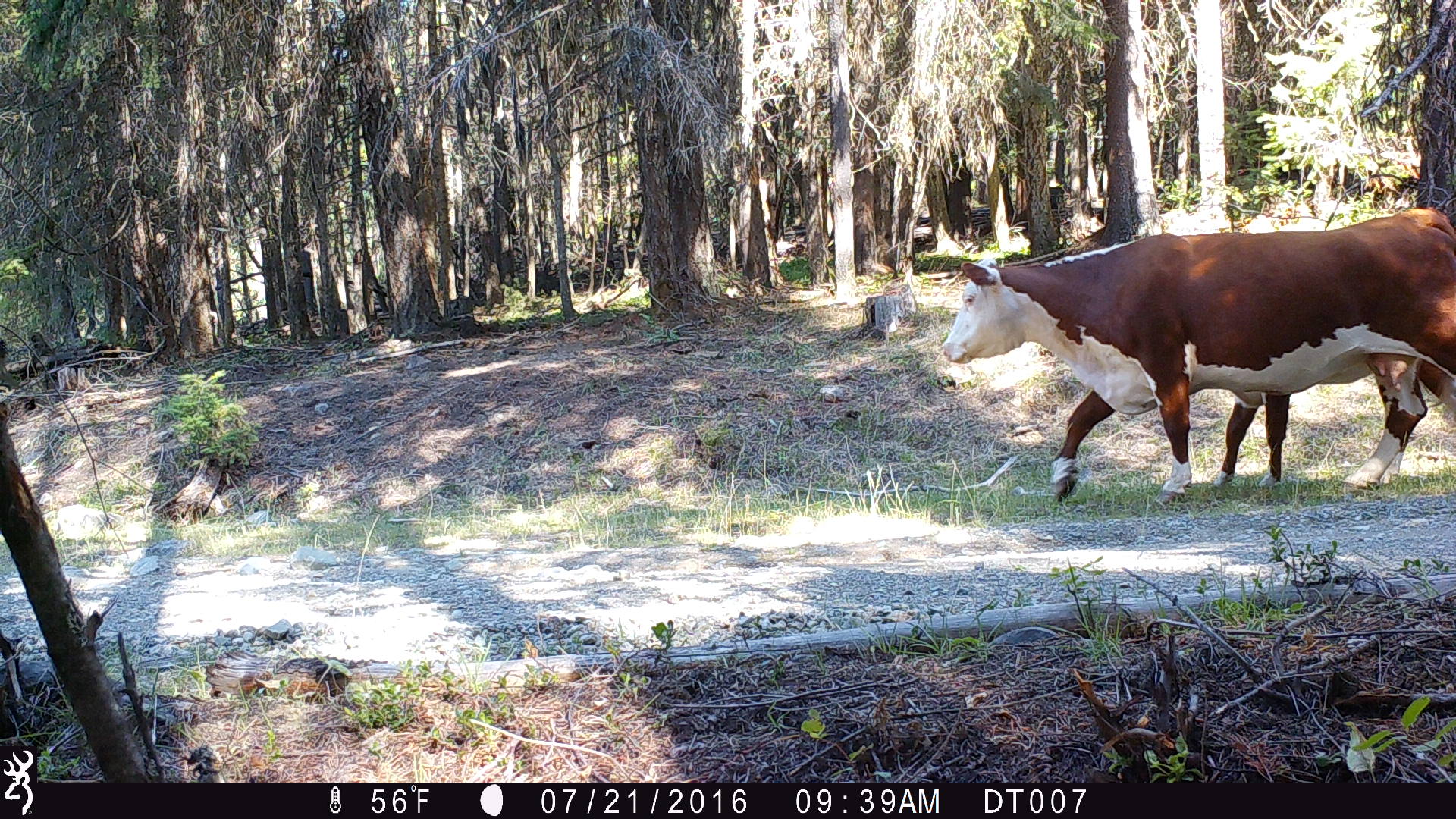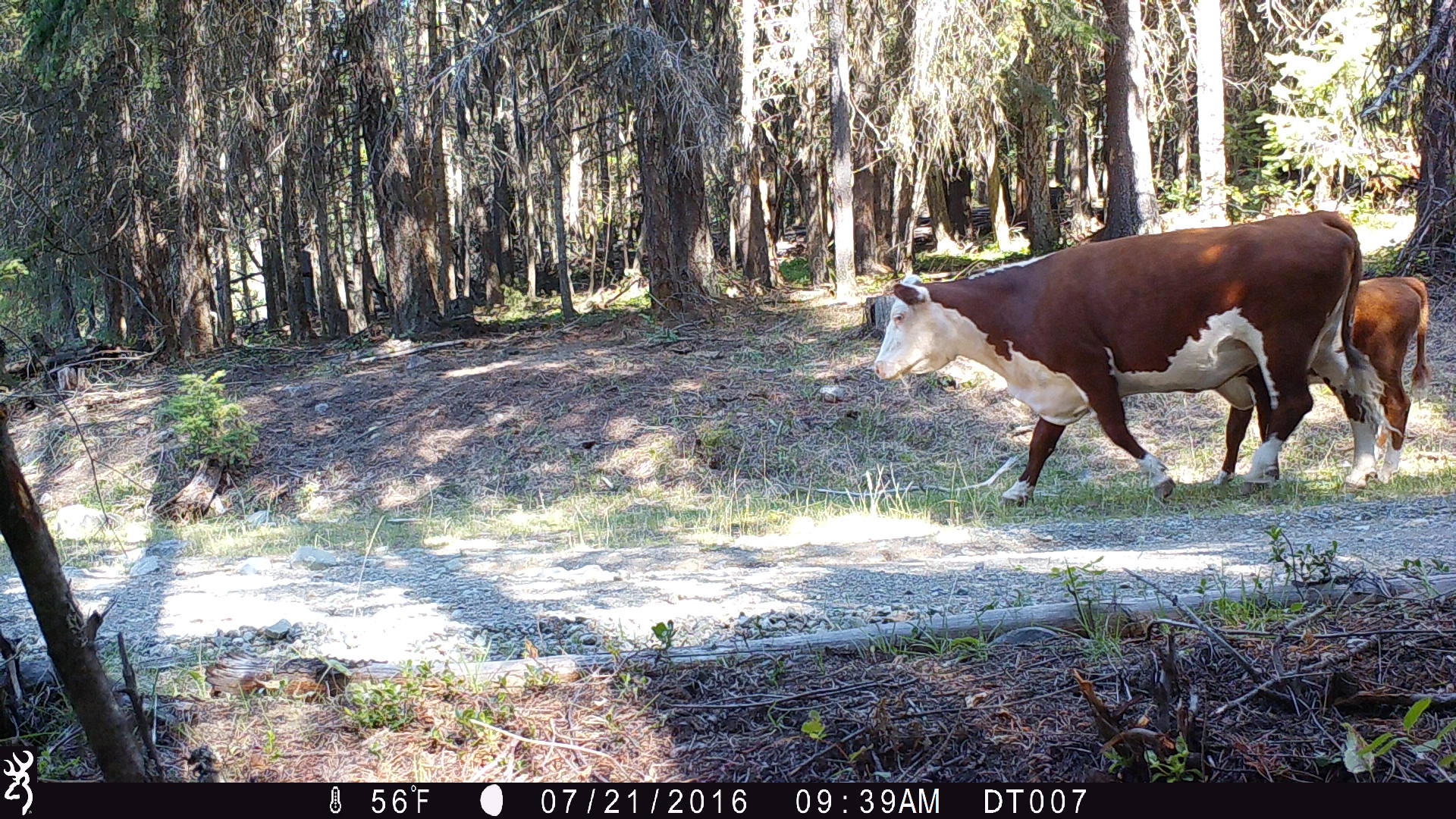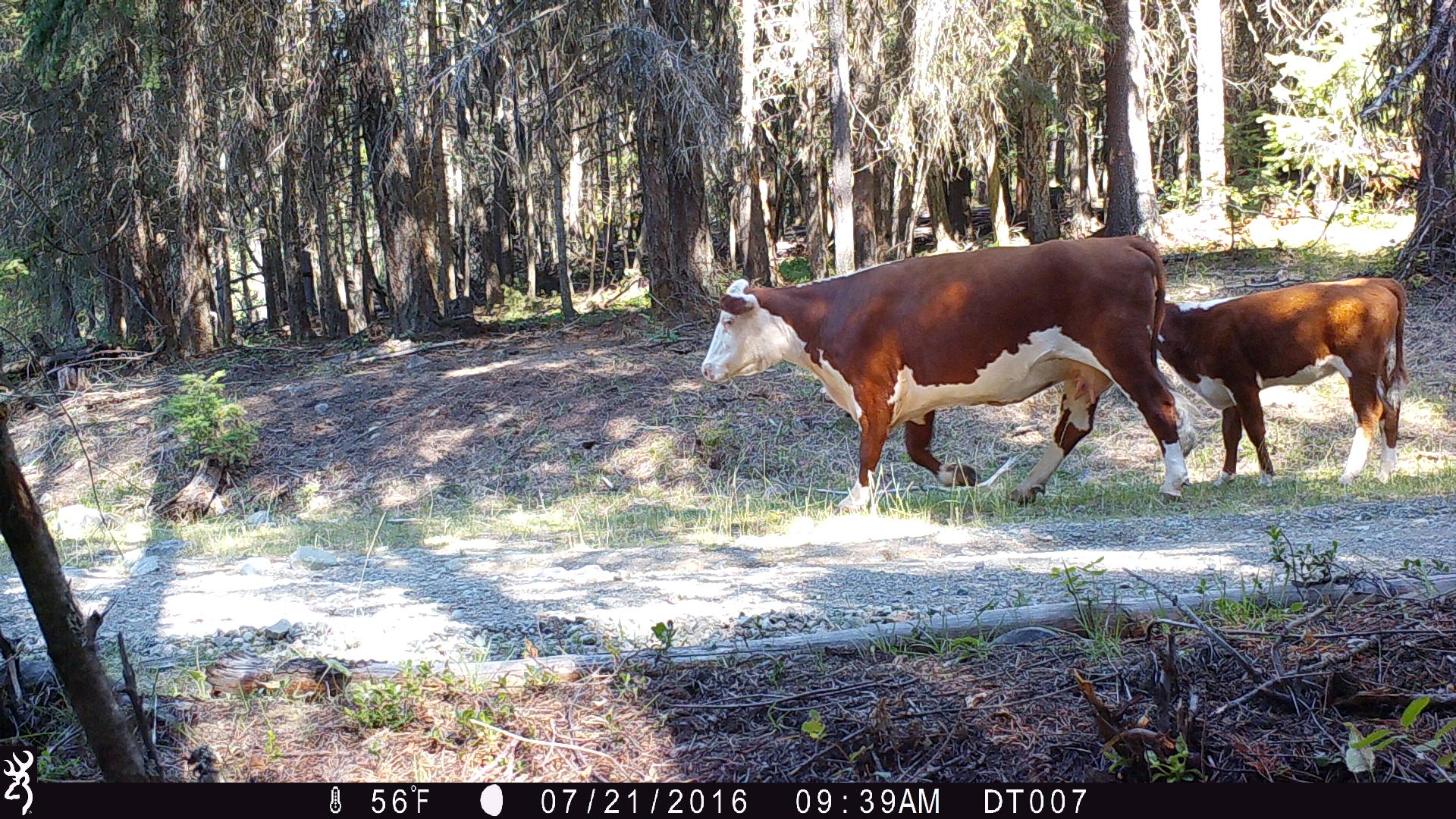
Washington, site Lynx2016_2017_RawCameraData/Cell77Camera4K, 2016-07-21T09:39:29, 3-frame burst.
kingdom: Animalia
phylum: Chordata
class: Mammalia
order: Artiodactyla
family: Bovidae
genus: Bos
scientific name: Bos taurus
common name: domestic cattle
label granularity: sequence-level